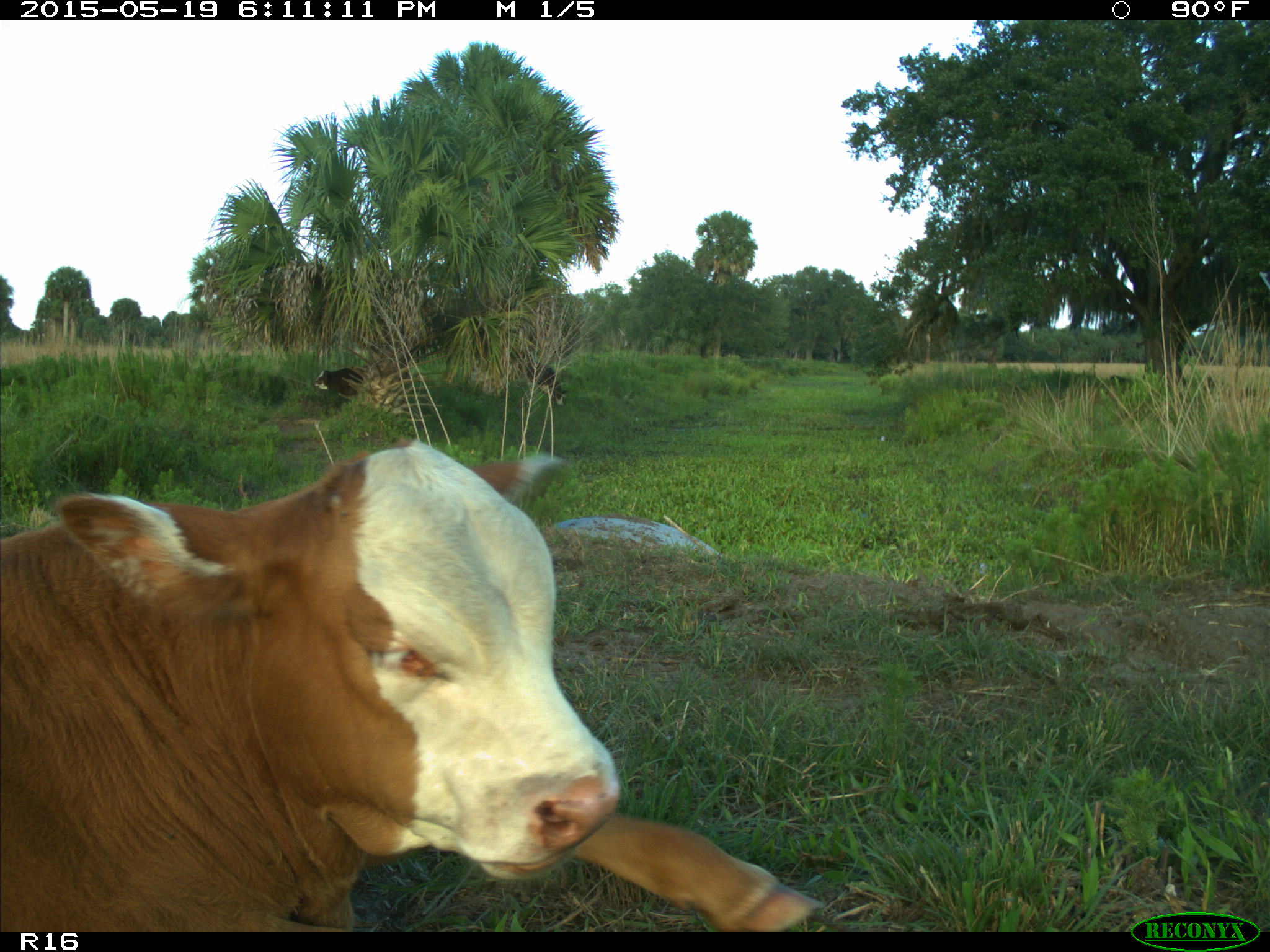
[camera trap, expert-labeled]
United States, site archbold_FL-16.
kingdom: Animalia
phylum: Chordata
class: Mammalia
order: Artiodactyla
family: Bovidae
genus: Bos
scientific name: Bos taurus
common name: domestic cow